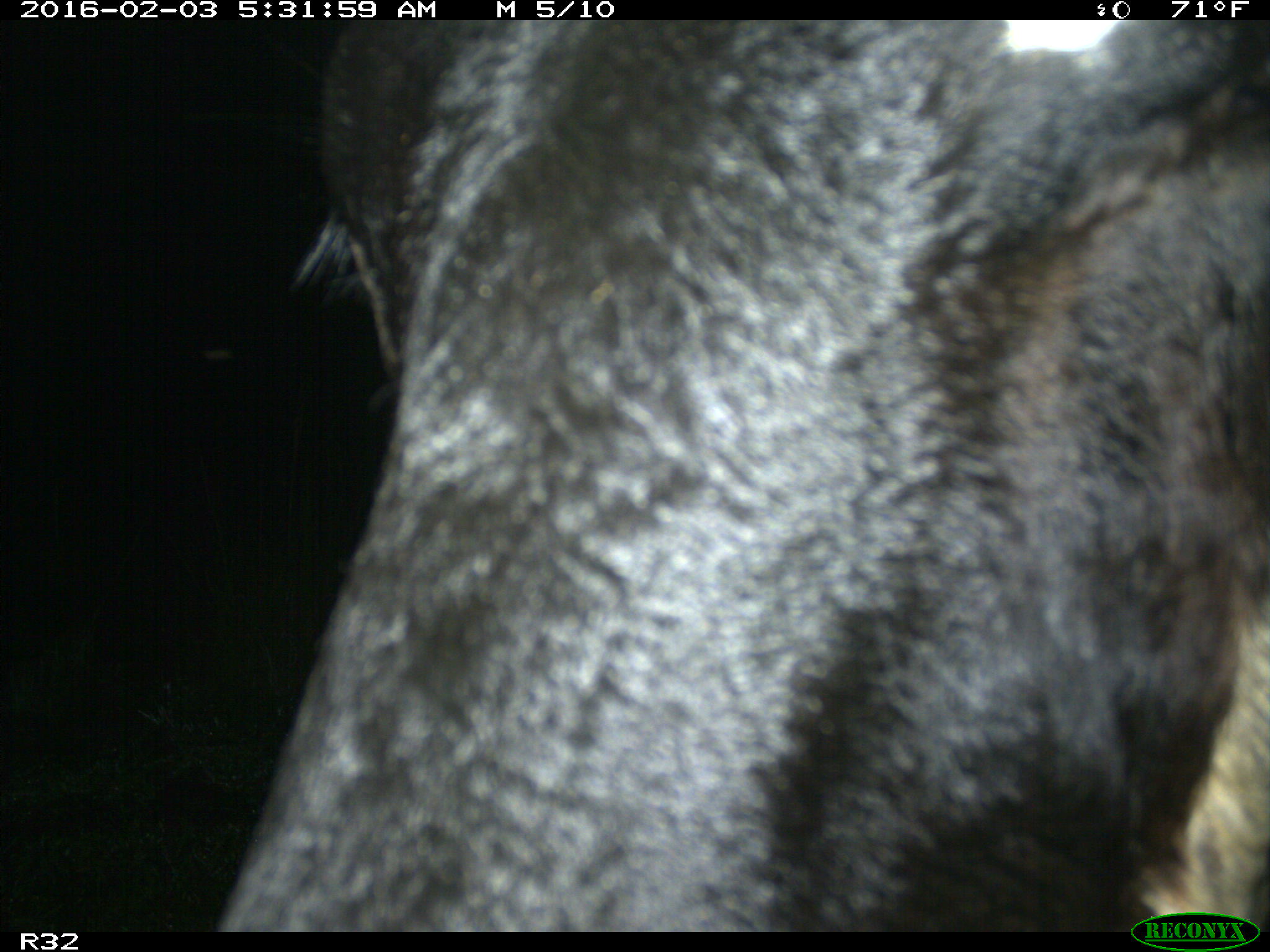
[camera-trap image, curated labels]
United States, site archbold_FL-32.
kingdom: Animalia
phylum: Chordata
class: Mammalia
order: Artiodactyla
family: Bovidae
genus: Bos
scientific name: Bos taurus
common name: domestic cow